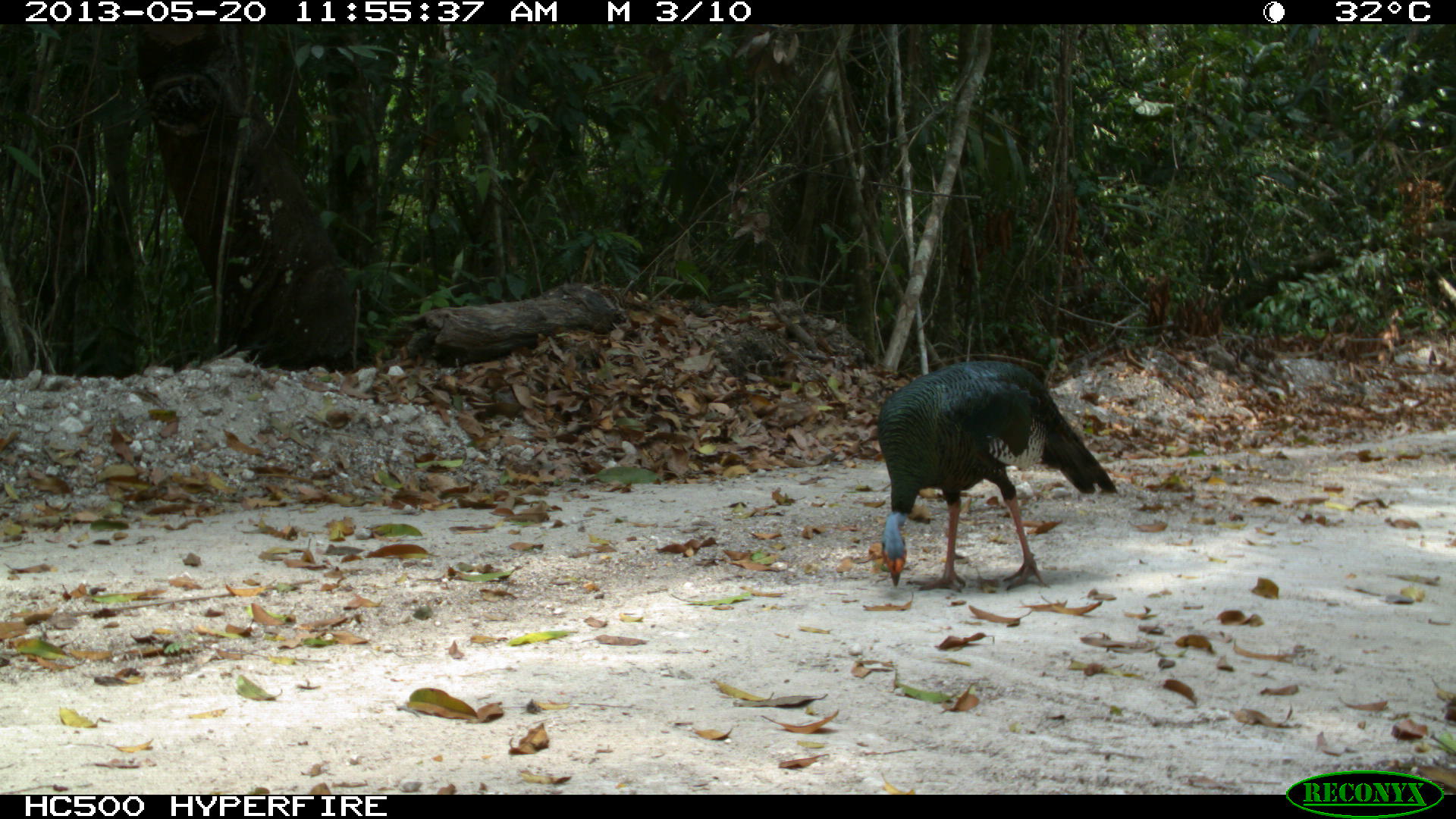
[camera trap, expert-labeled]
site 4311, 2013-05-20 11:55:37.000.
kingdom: Animalia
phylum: Chordata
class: Aves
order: Galliformes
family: Phasianidae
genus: Meleagris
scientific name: Meleagris ocellata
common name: ocellated turkey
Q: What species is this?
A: Meleagris ocellata (ocellated turkey).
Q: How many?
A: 1.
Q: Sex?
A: Male.